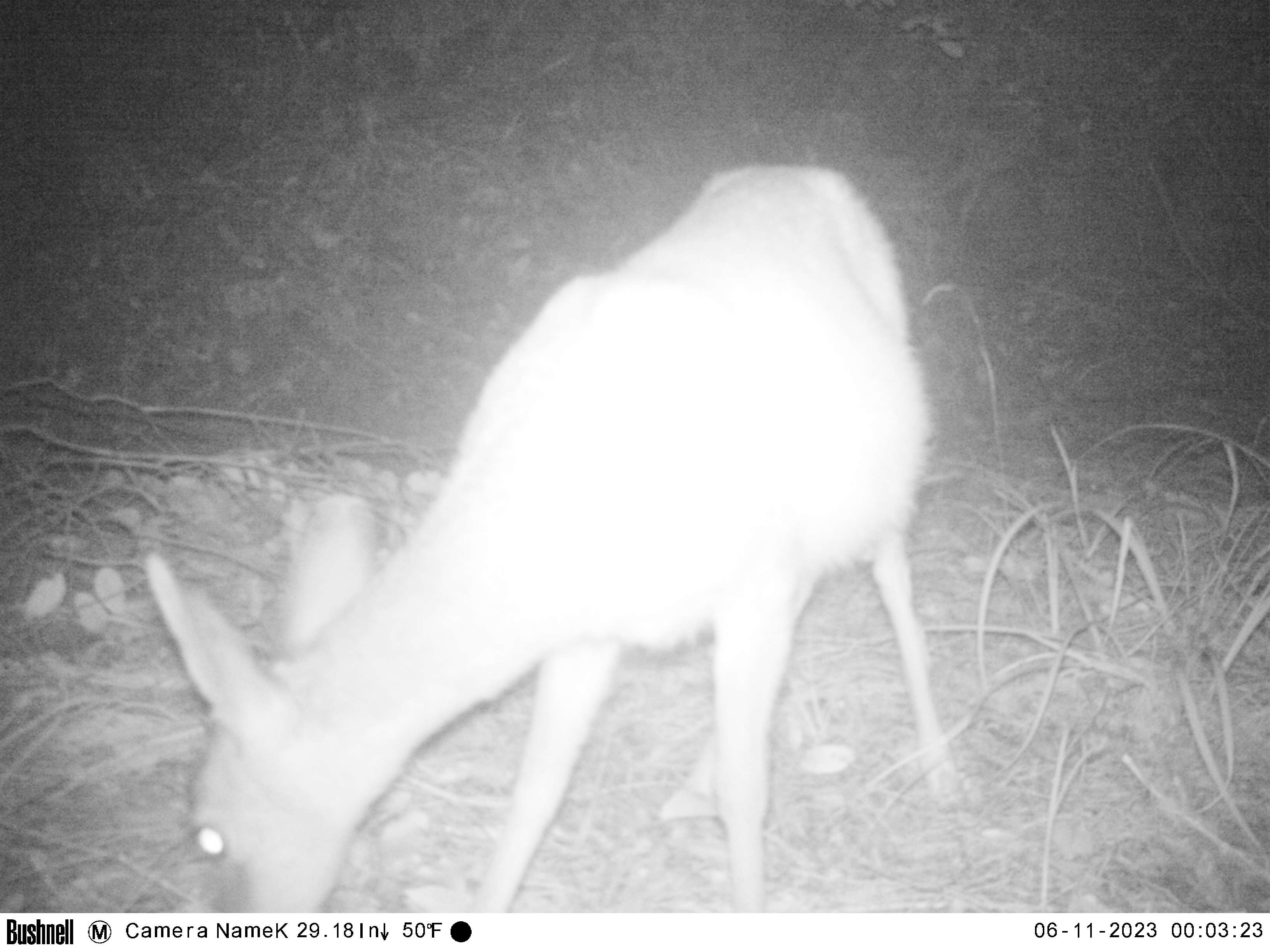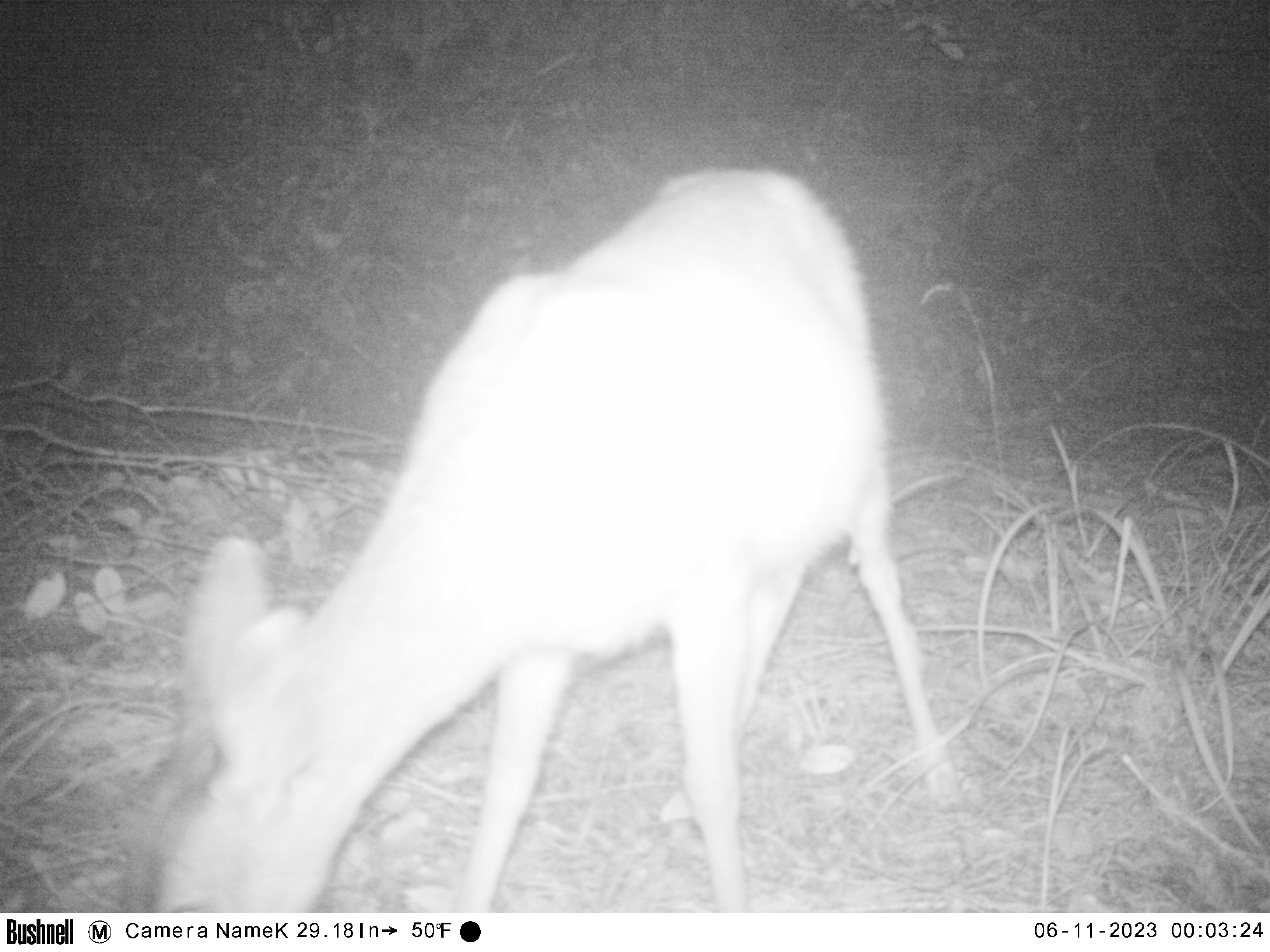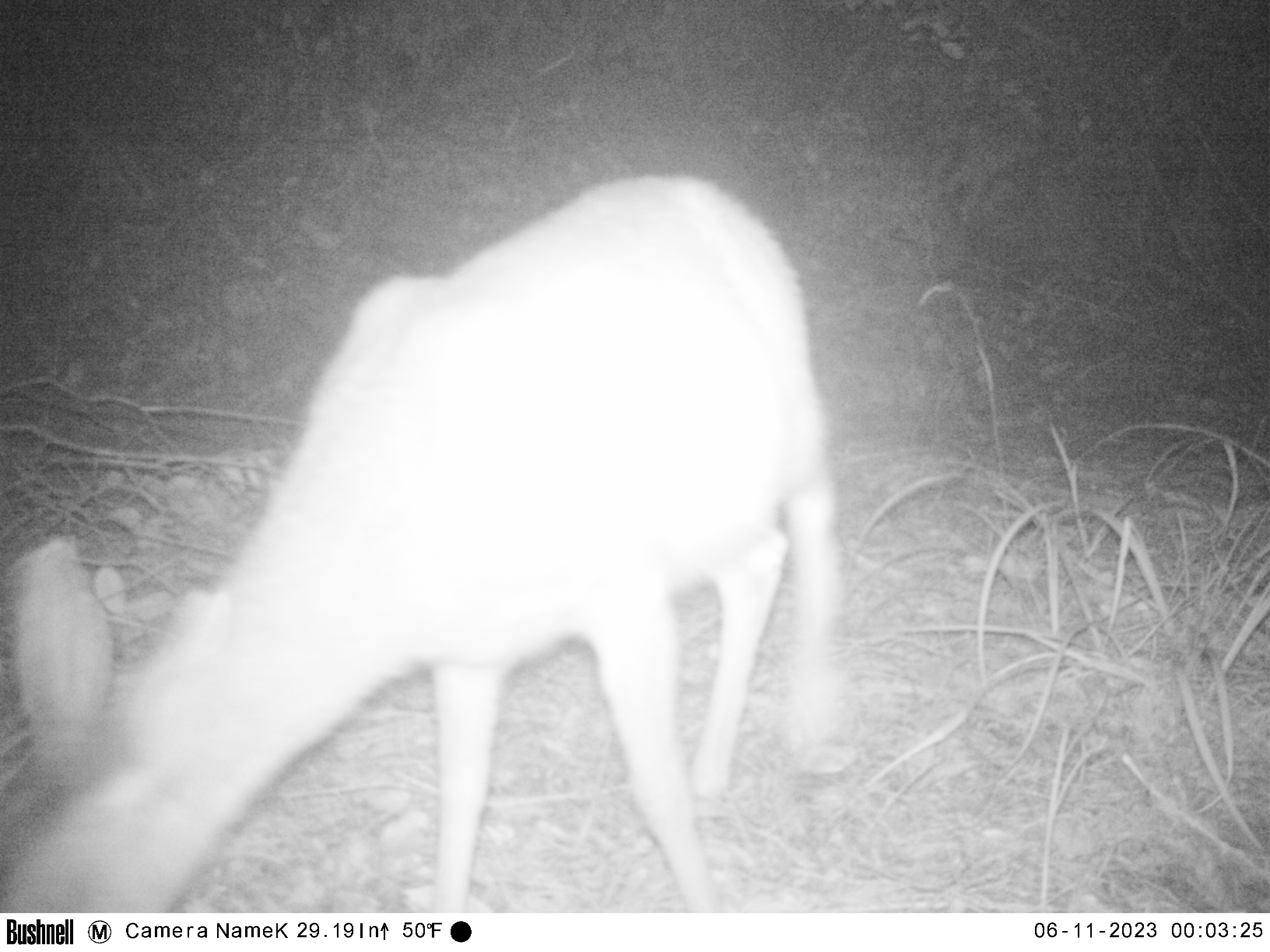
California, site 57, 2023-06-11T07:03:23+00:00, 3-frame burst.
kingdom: Animalia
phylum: Chordata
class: Mammalia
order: Artiodactyla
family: Cervidae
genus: Odocoileus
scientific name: Odocoileus hemionus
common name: mule deer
Mule deer (Odocoileus hemionus).